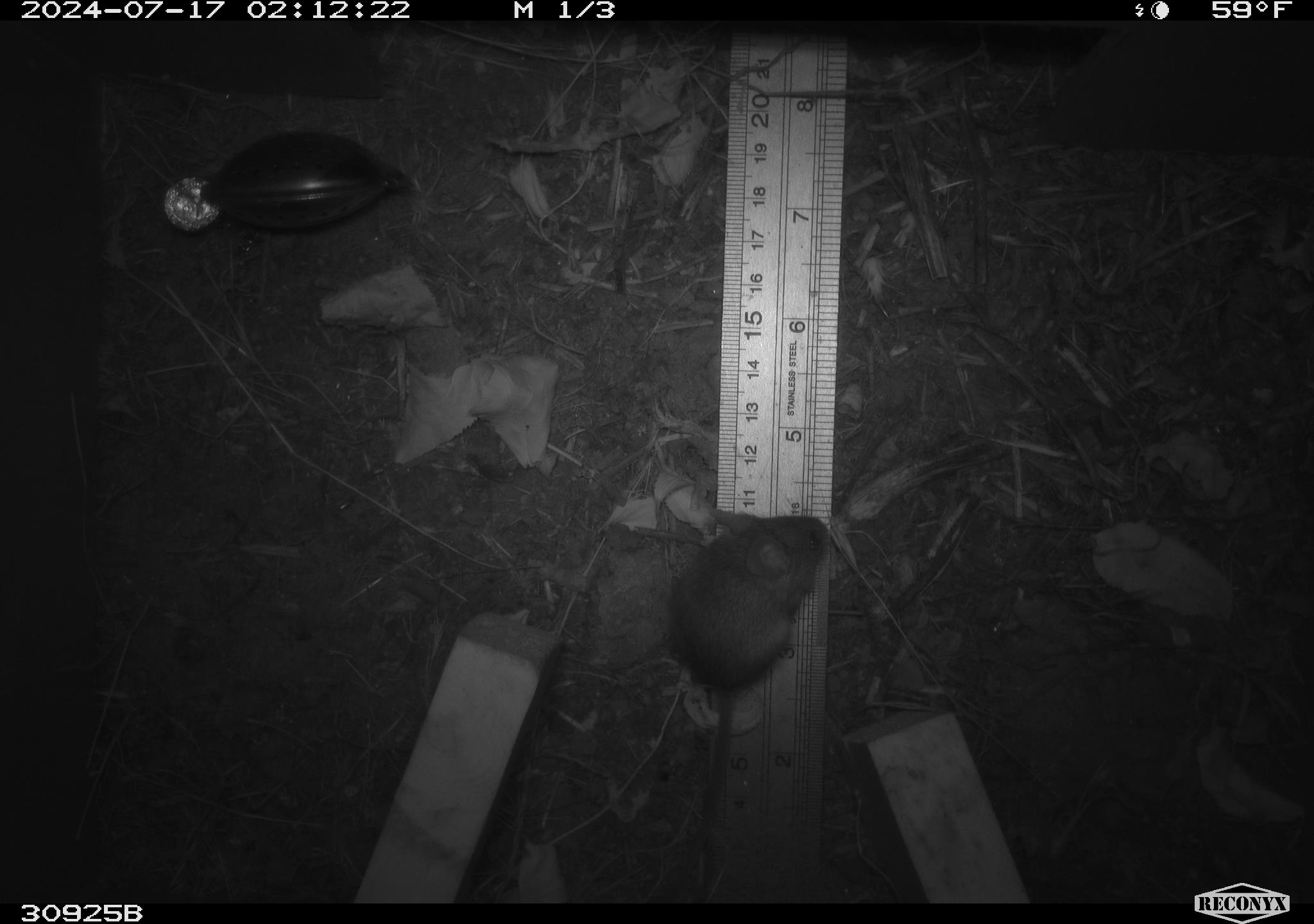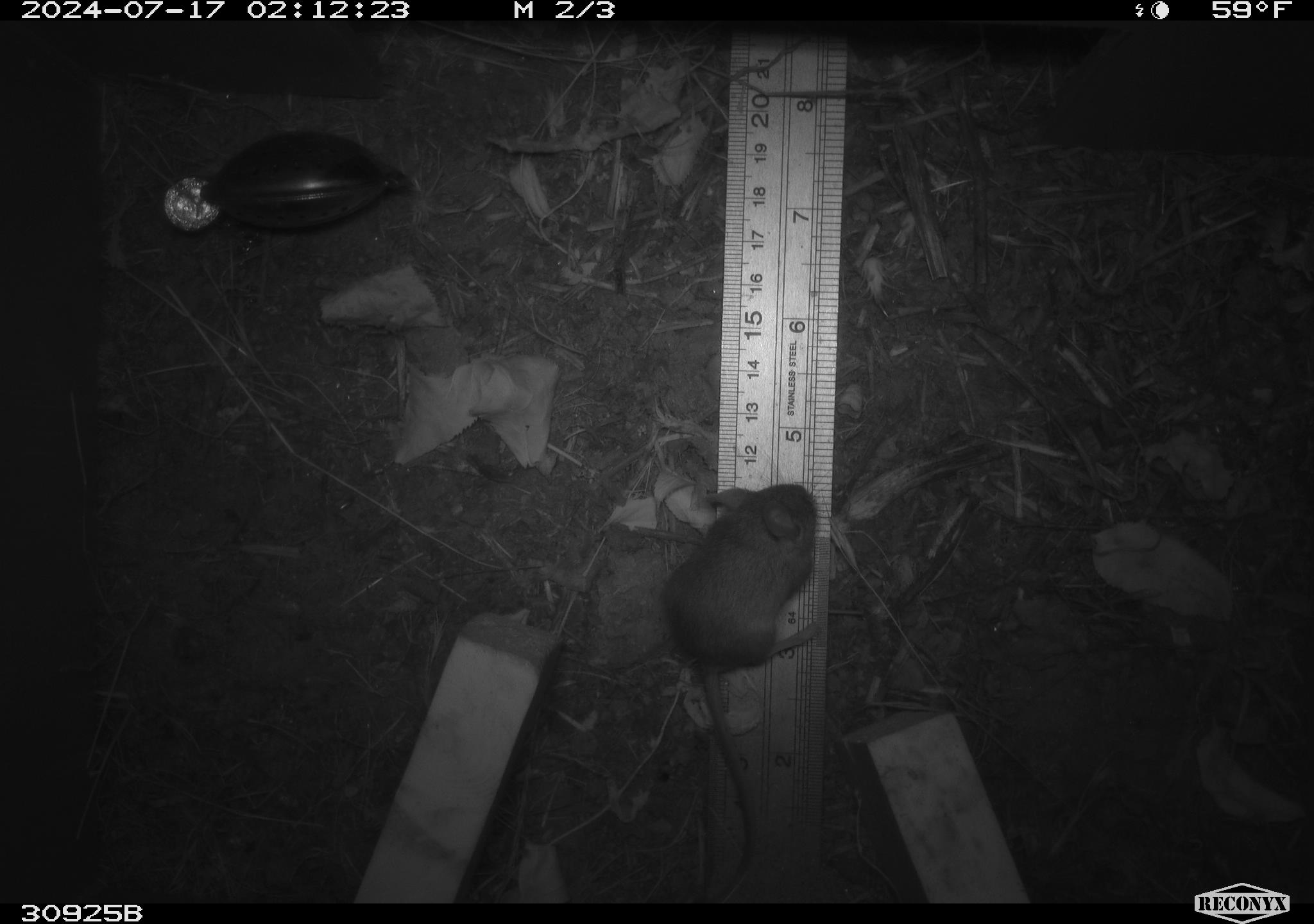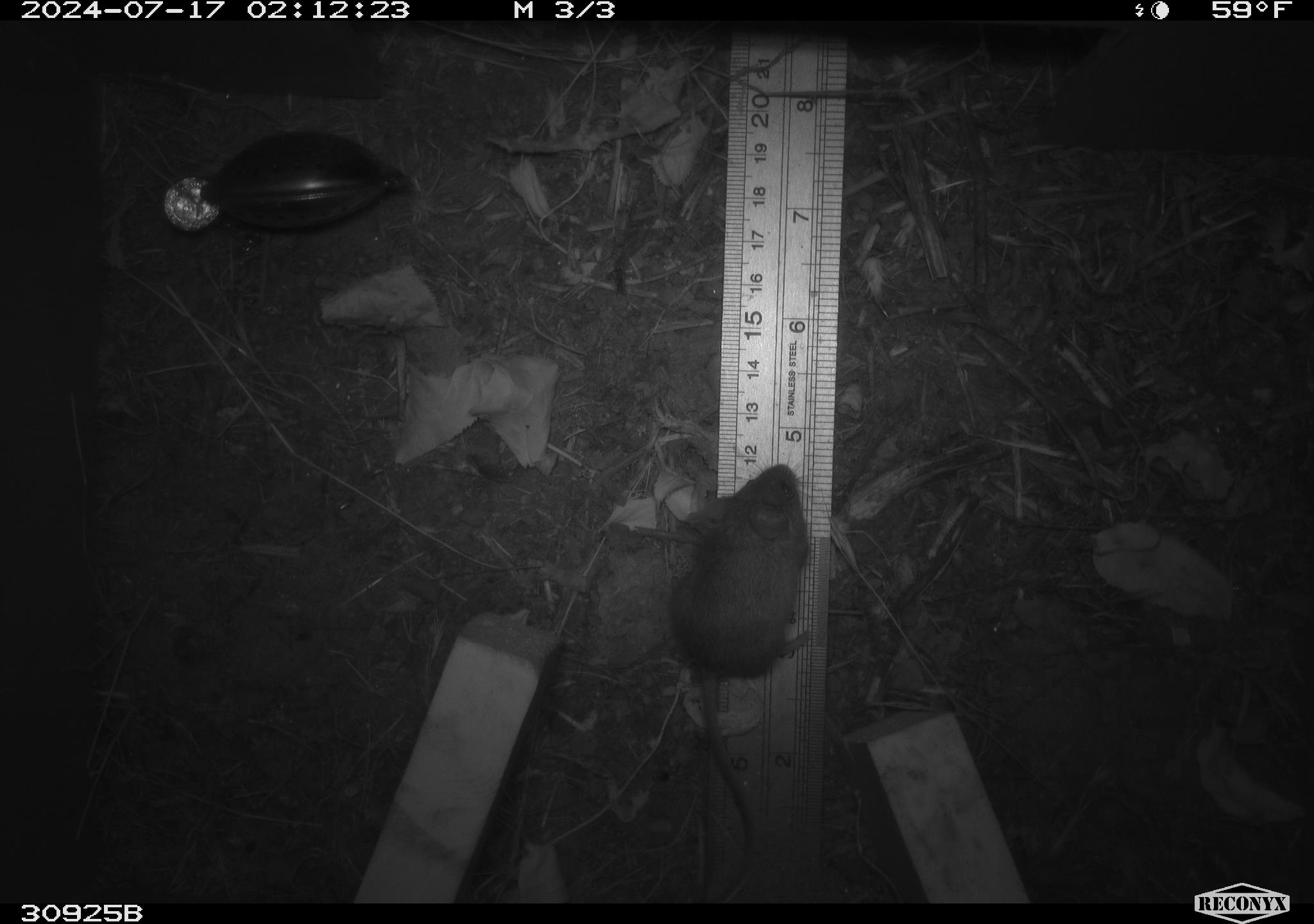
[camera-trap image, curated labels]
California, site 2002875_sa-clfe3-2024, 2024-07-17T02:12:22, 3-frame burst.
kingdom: Animalia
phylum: Chordata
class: Mammalia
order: Rodentia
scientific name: Rodentia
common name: mouse species